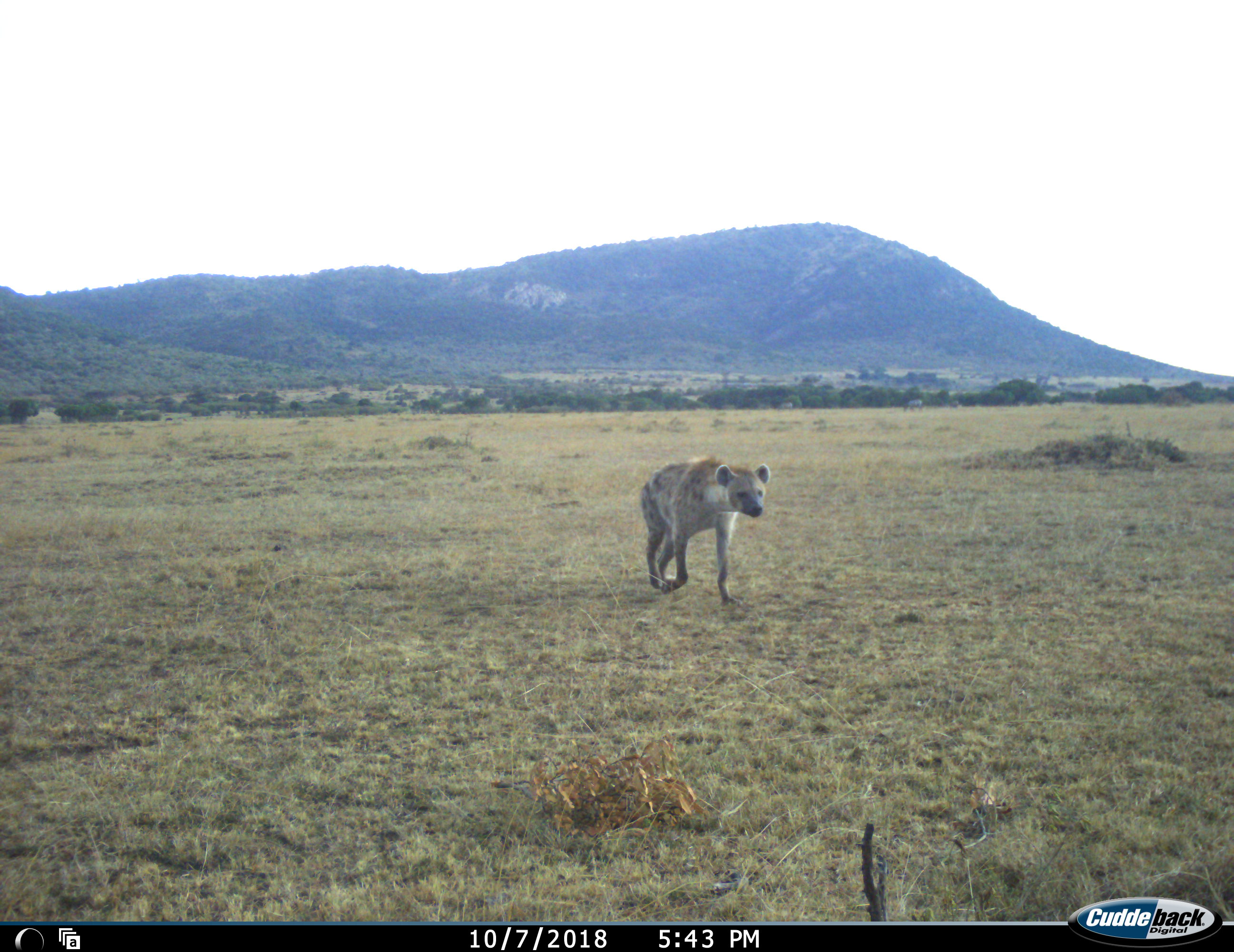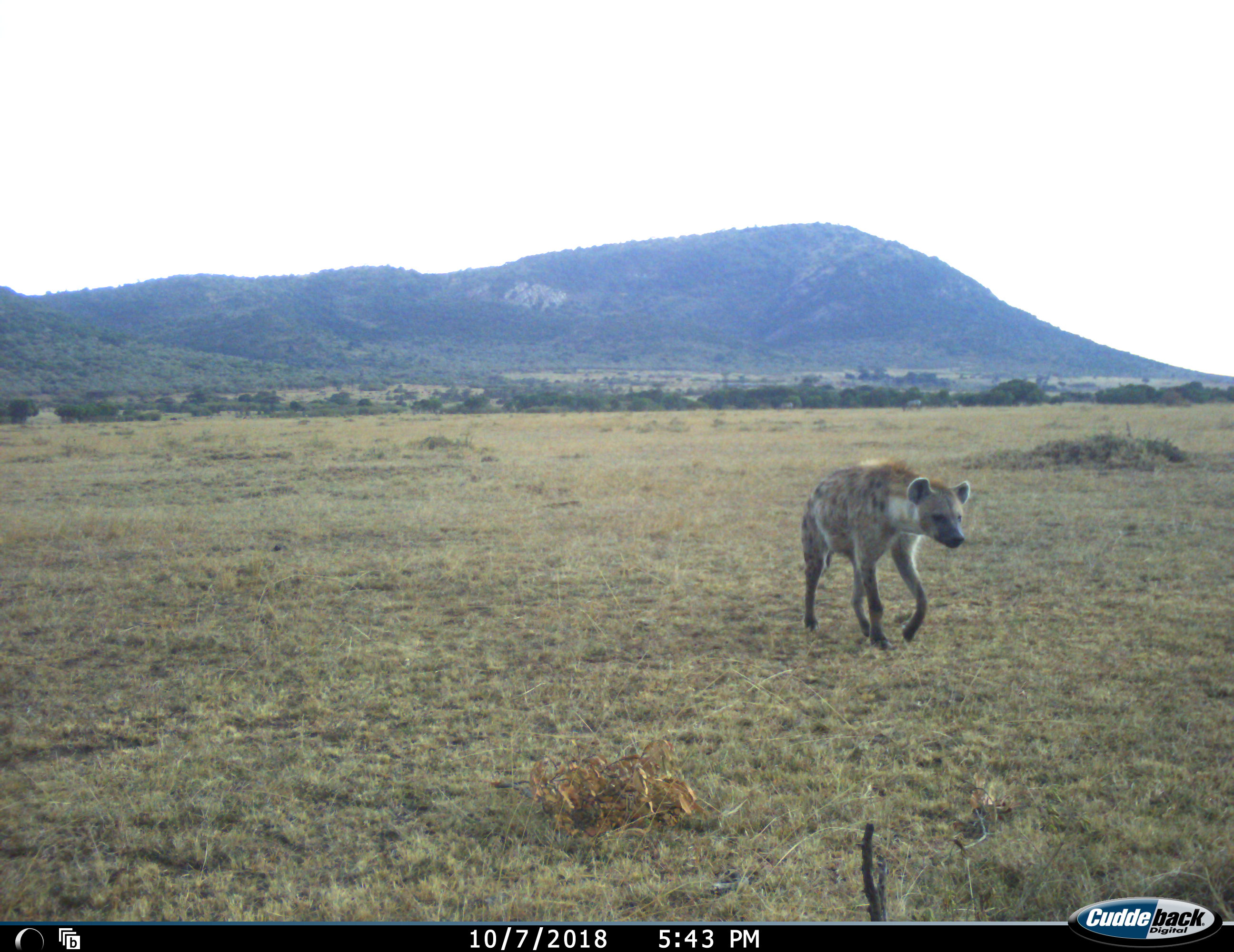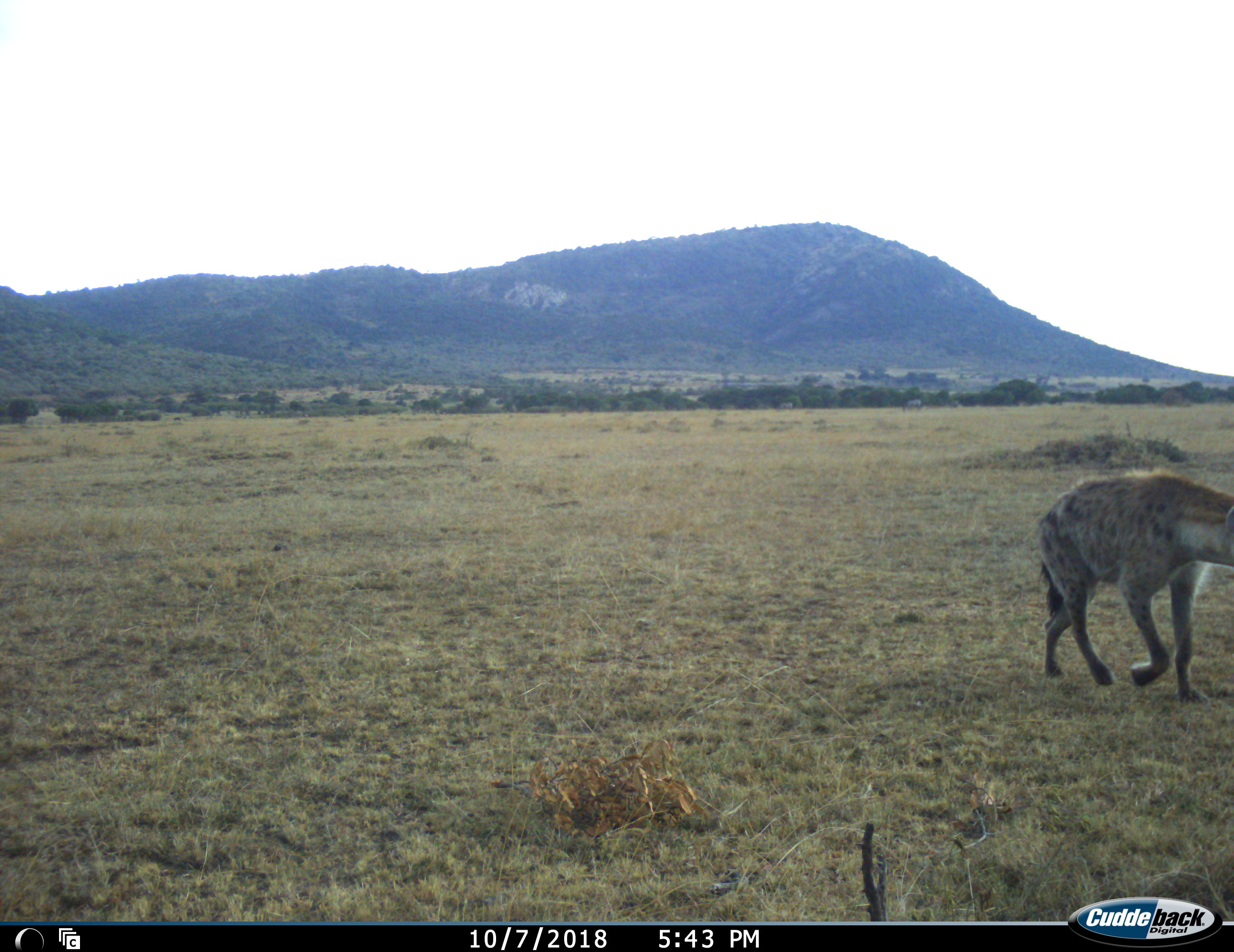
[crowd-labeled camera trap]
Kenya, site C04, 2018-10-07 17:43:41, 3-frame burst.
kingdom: Animalia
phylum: Chordata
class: Mammalia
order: Carnivora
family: Hyaenidae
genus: Crocuta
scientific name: Crocuta crocuta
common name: spotted hyena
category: hyenaspotted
Hyenaspotted (spotted hyena) (Crocuta crocuta), count 1. Behavior (volunteer vote fractions): standing 11%, resting 0%, moving 100%, interacting 0%. Young present (vote fraction): 0%. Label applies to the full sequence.